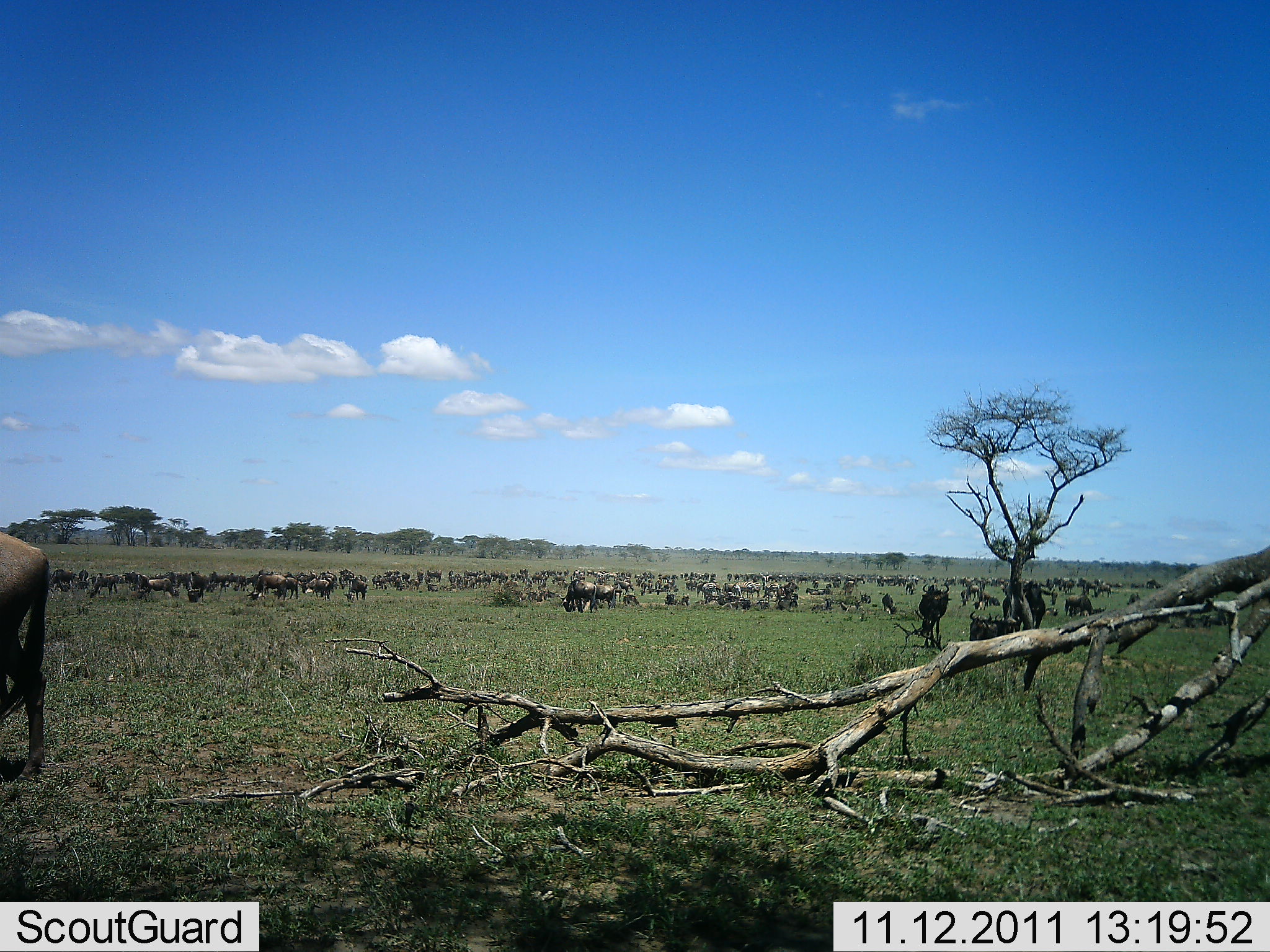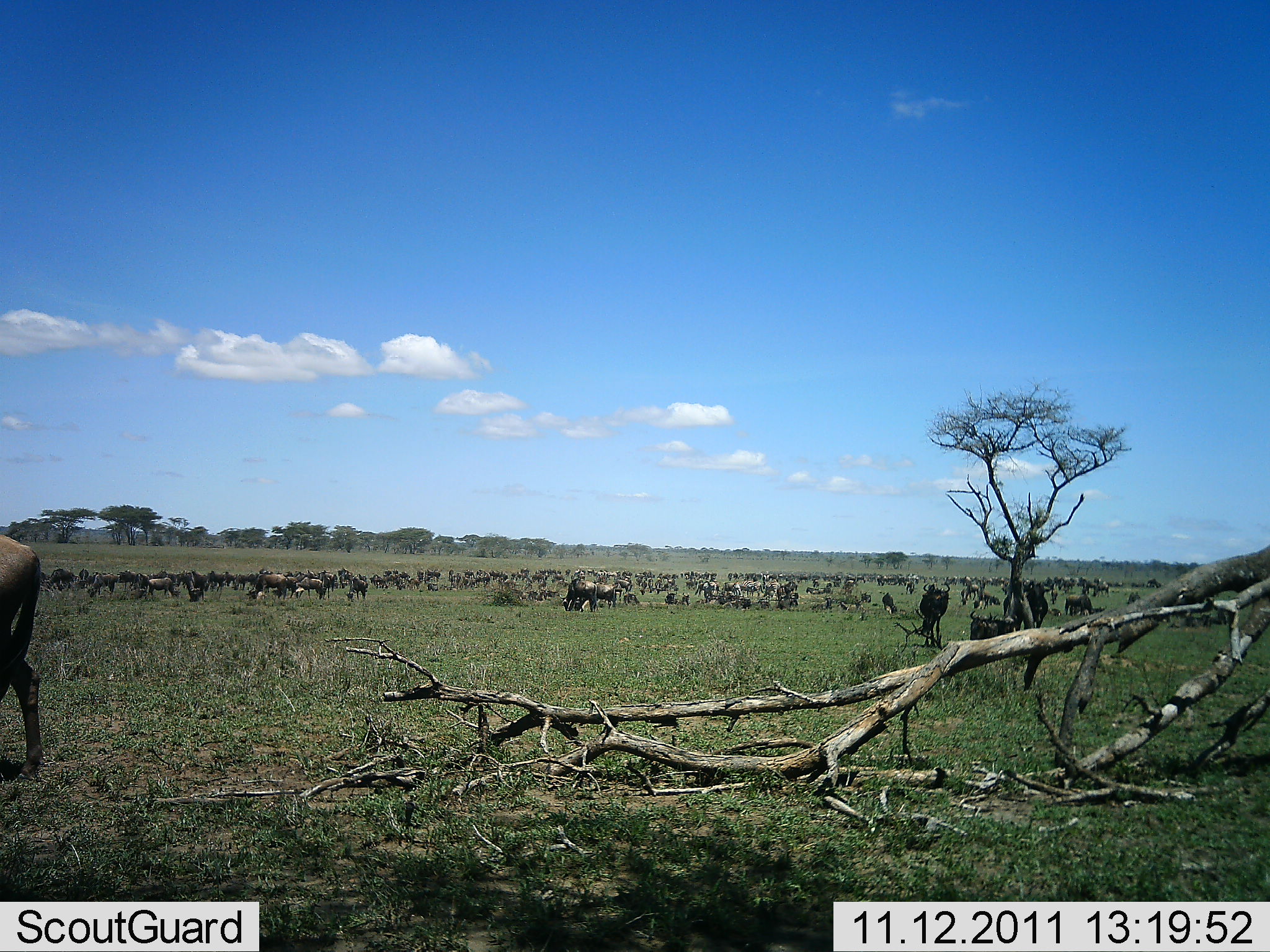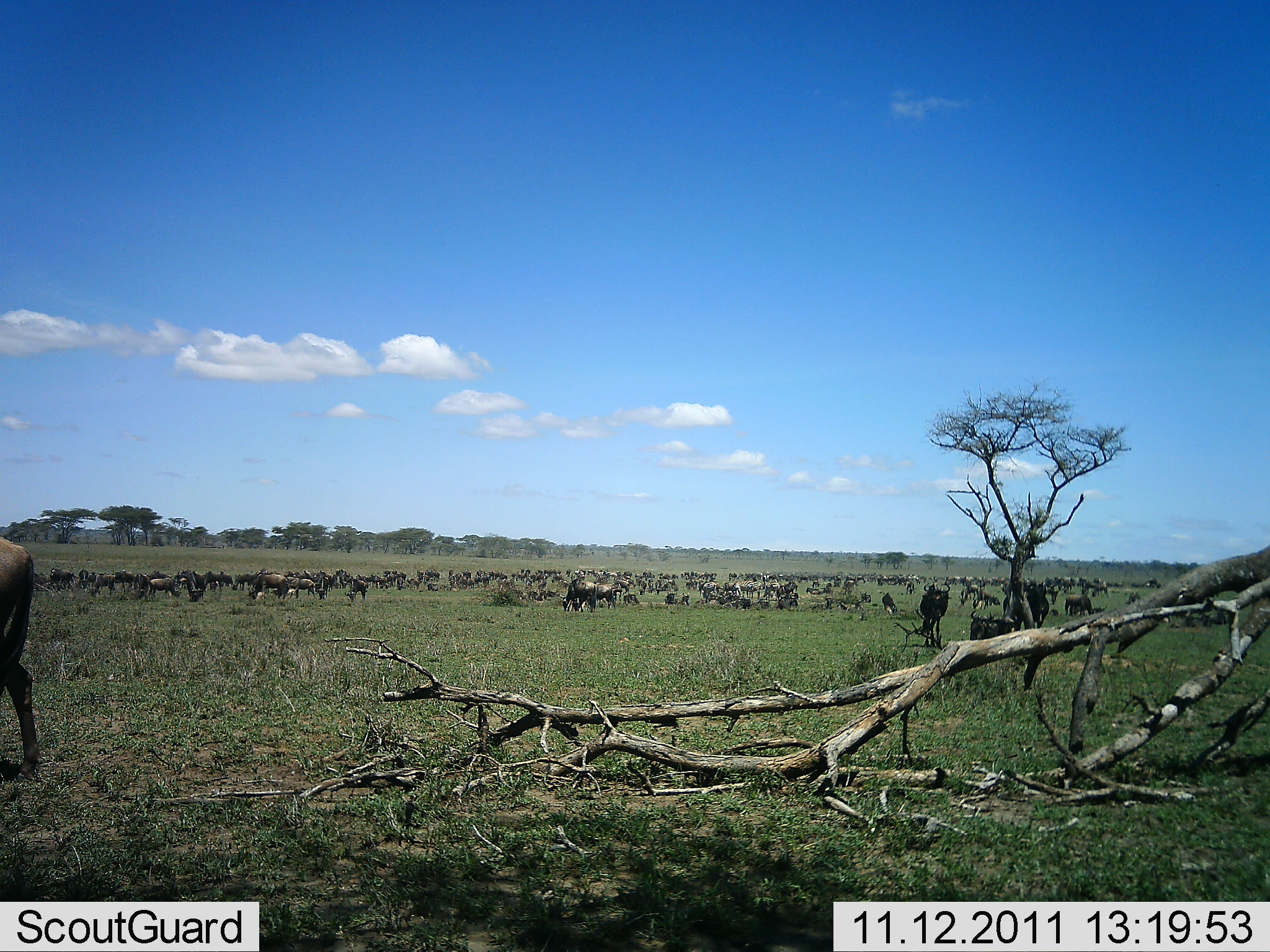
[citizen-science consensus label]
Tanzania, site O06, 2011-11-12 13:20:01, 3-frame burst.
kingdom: Animalia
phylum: Chordata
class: Mammalia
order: Artiodactyla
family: Bovidae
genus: Connochaetes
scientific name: Connochaetes taurinus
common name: blue wildebeest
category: wildebeest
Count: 51+.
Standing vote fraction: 69%.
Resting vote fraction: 44%.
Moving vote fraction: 56%.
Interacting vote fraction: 19%.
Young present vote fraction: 6%.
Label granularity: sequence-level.